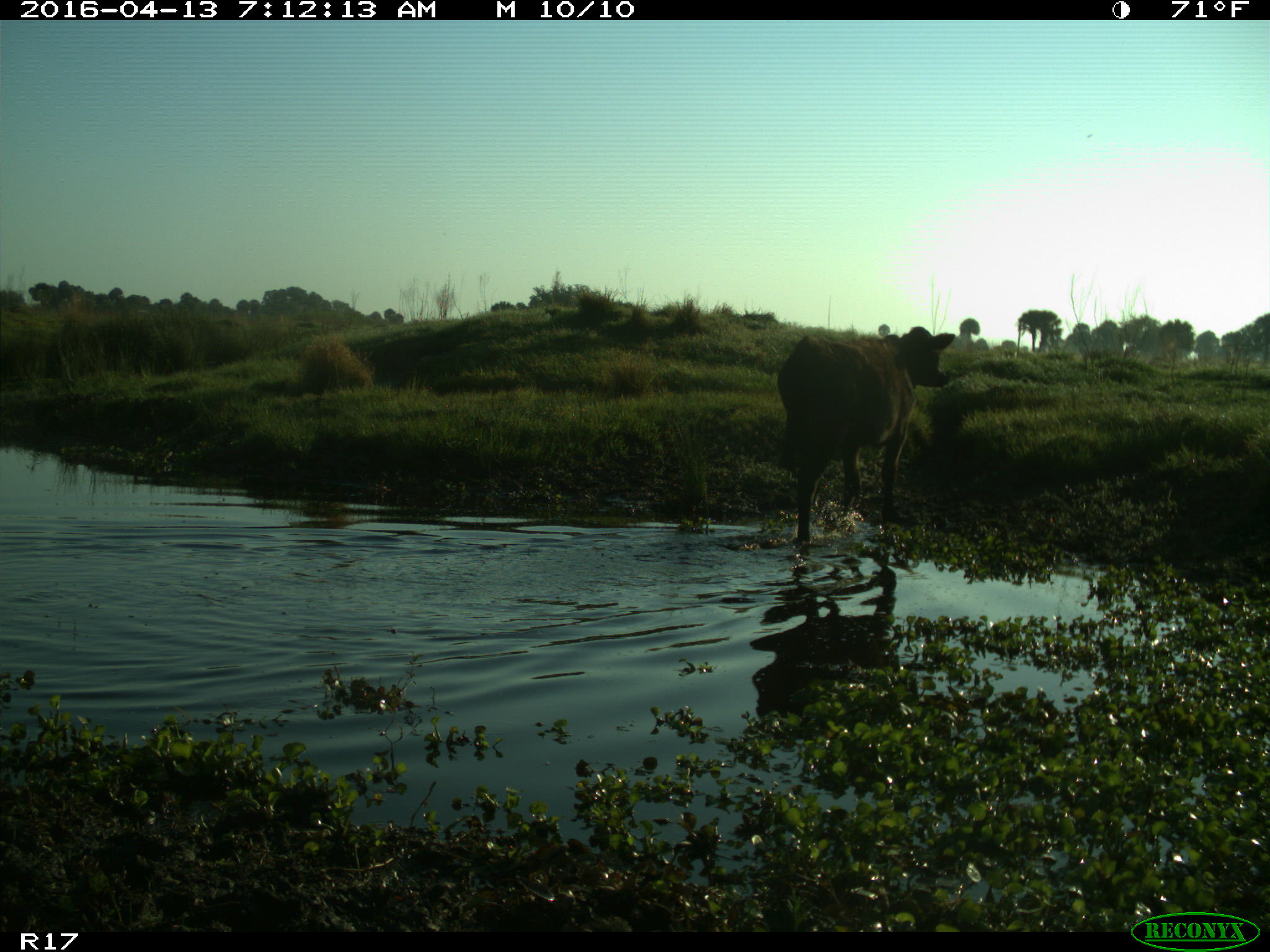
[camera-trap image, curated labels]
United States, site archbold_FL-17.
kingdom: Animalia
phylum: Chordata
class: Mammalia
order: Artiodactyla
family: Bovidae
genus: Bos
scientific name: Bos taurus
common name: domestic cow